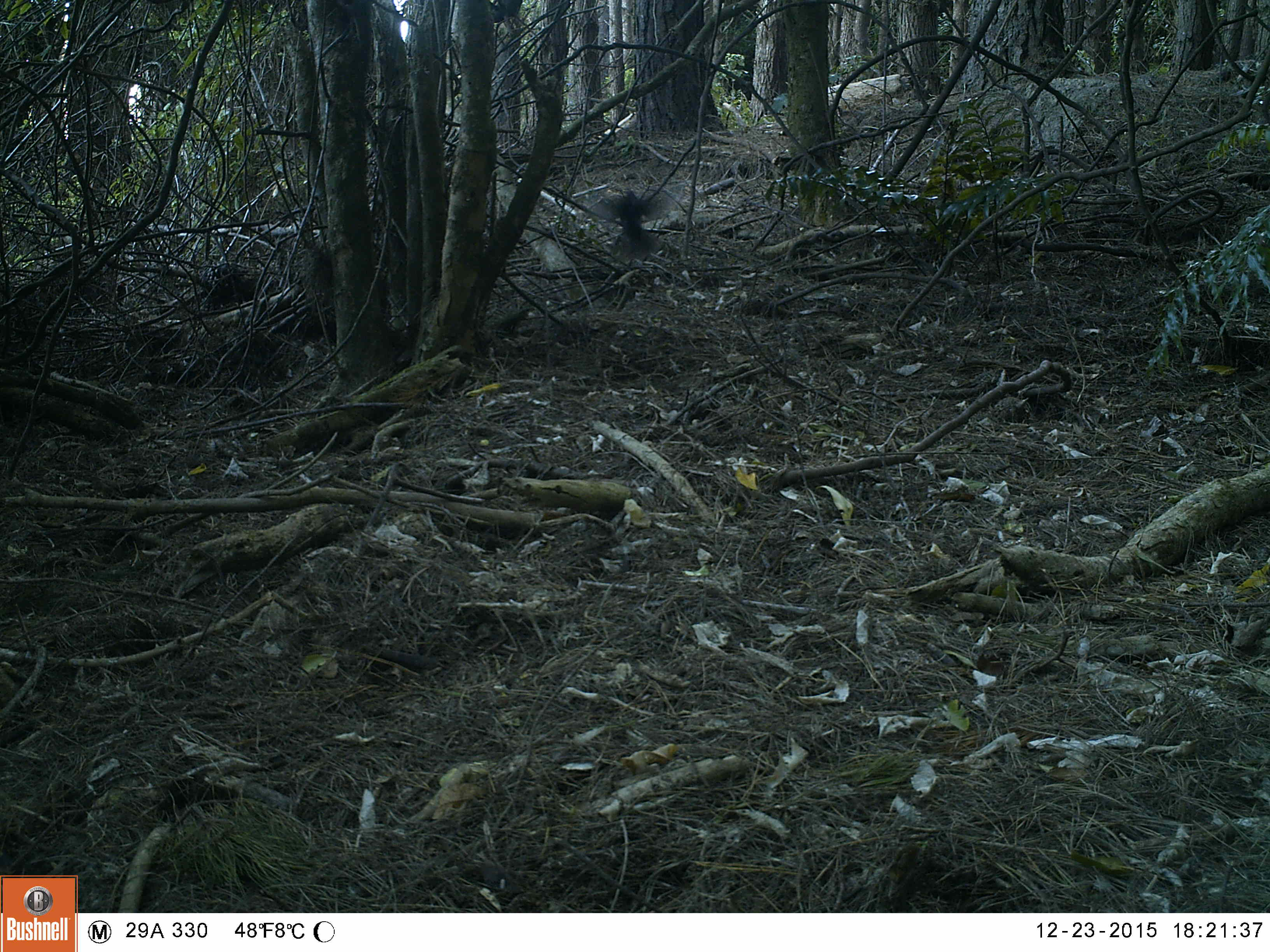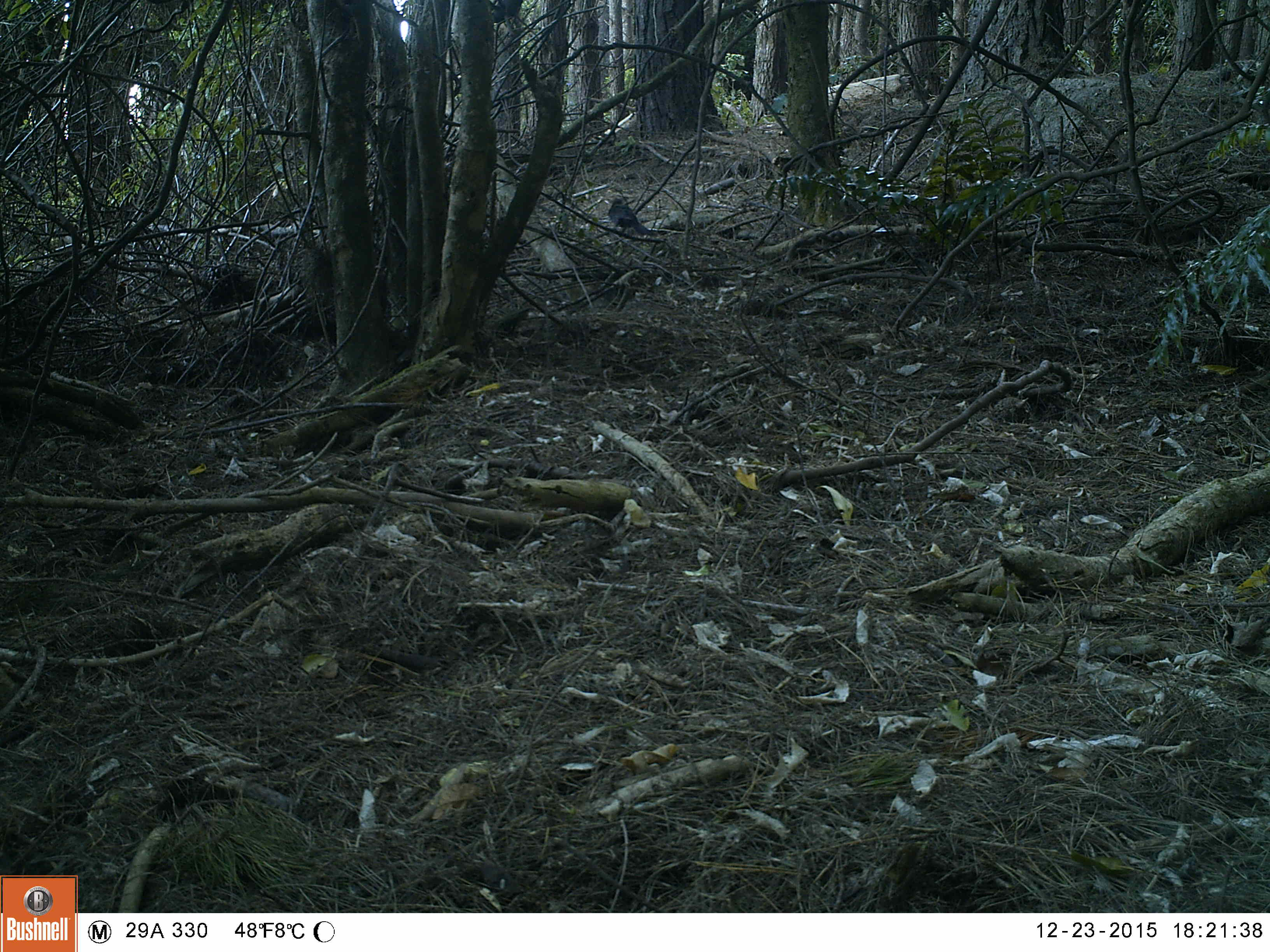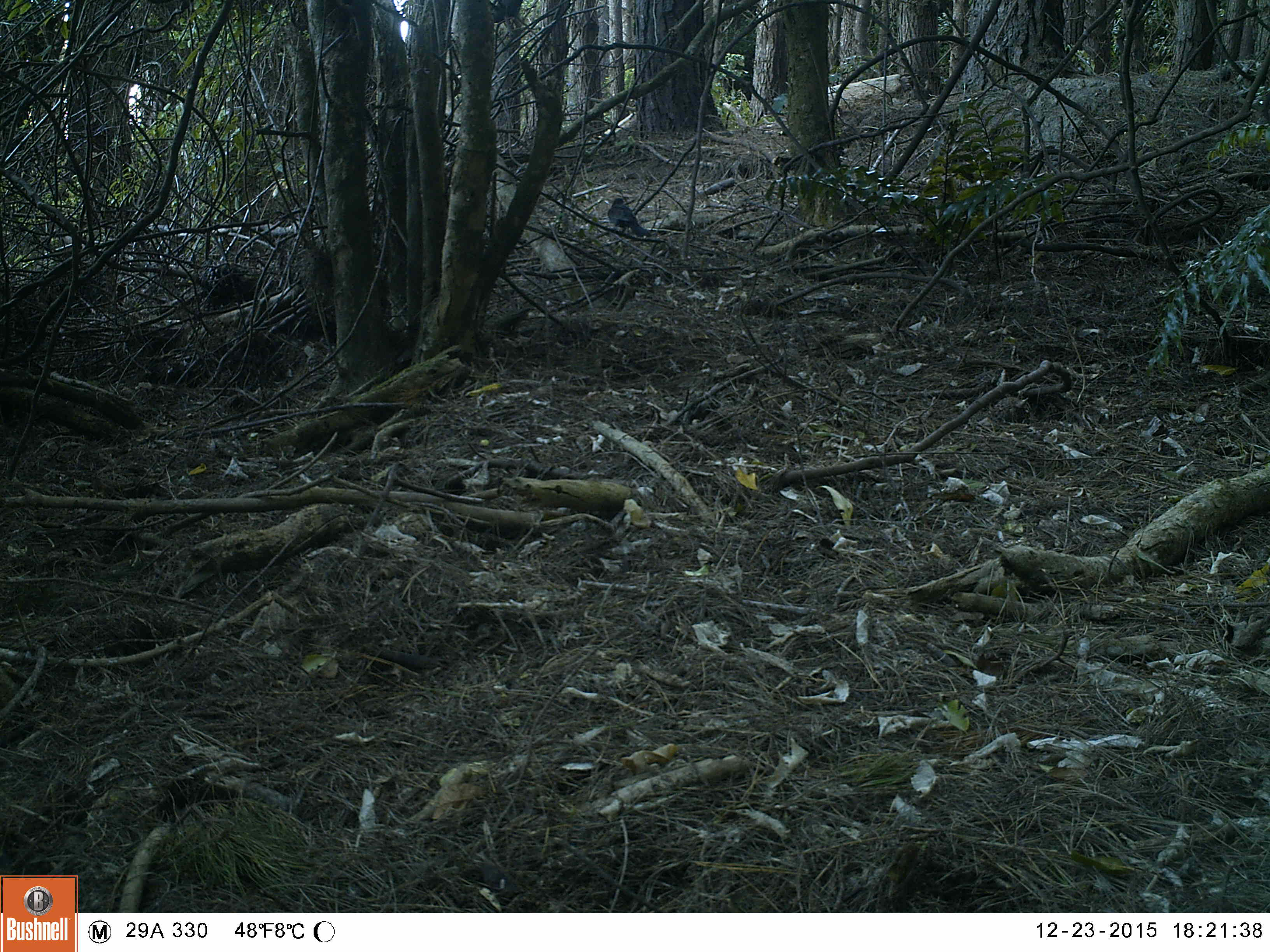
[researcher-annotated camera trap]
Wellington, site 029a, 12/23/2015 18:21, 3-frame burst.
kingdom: Animalia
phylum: Chordata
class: Aves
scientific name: Aves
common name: bird